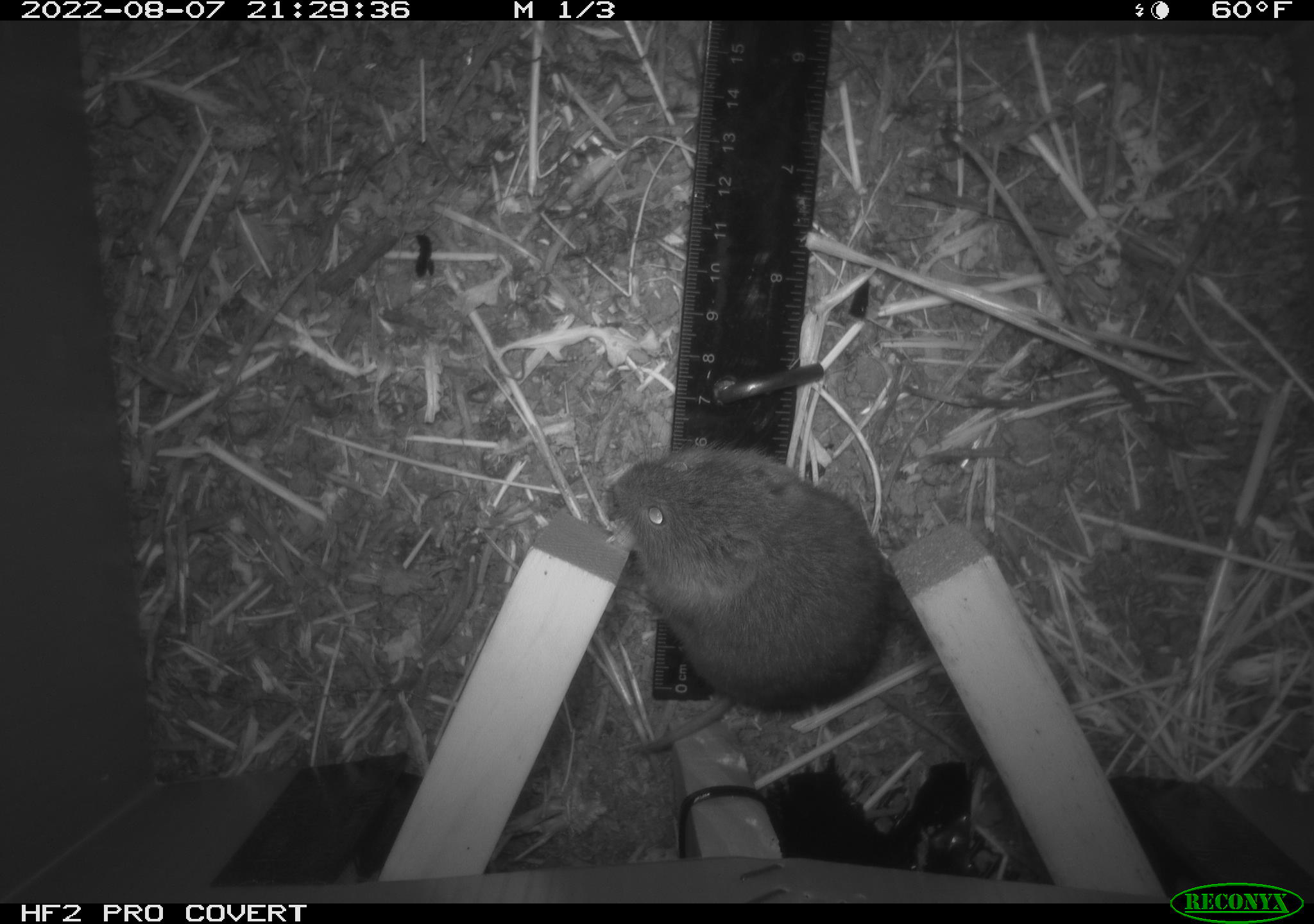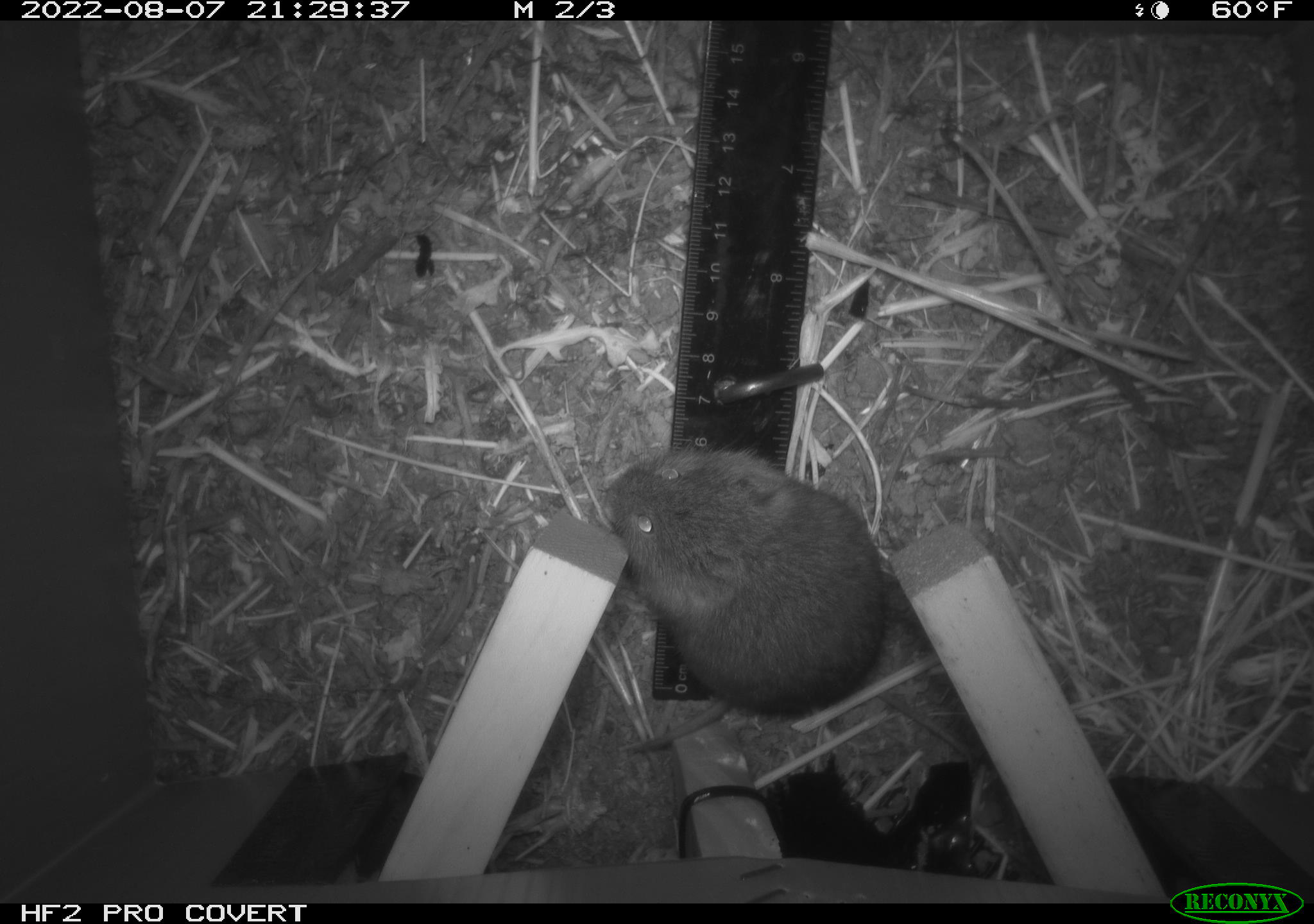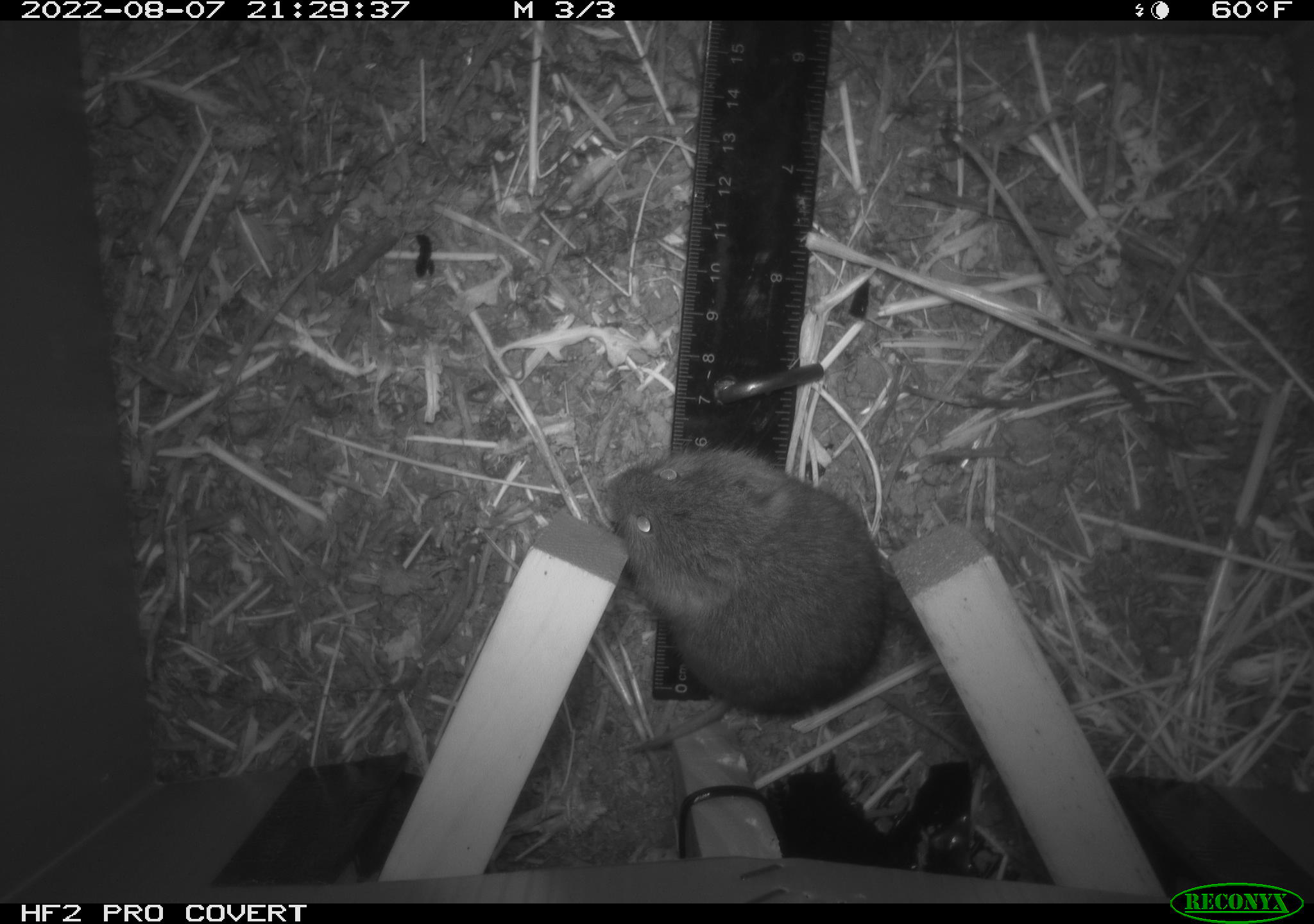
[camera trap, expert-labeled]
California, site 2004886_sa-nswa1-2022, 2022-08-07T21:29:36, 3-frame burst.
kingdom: Animalia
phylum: Chordata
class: Mammalia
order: Rodentia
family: Cricetidae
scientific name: Cricetidae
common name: hamsters, voles, lemmings, and allies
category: cricetidae family